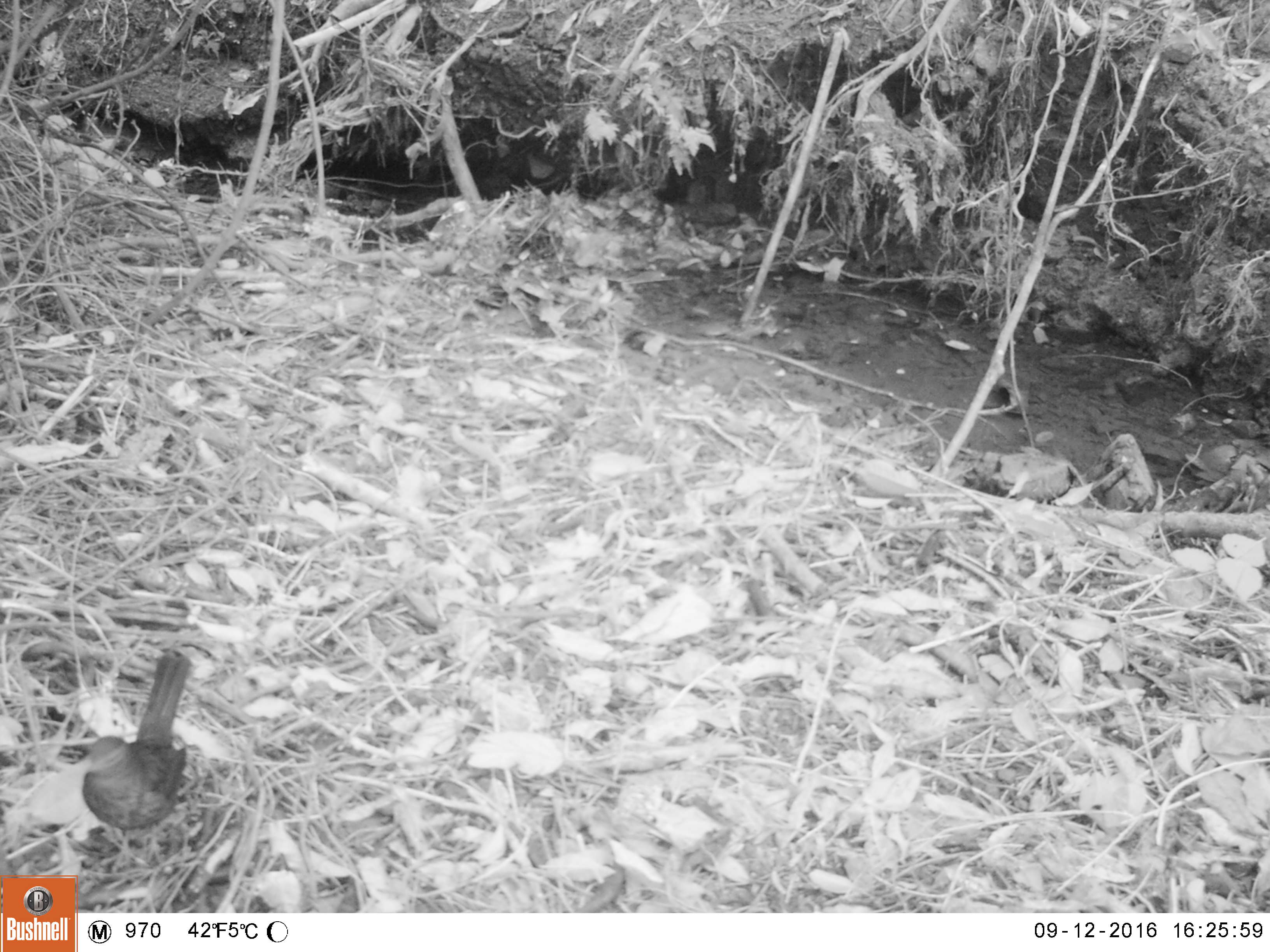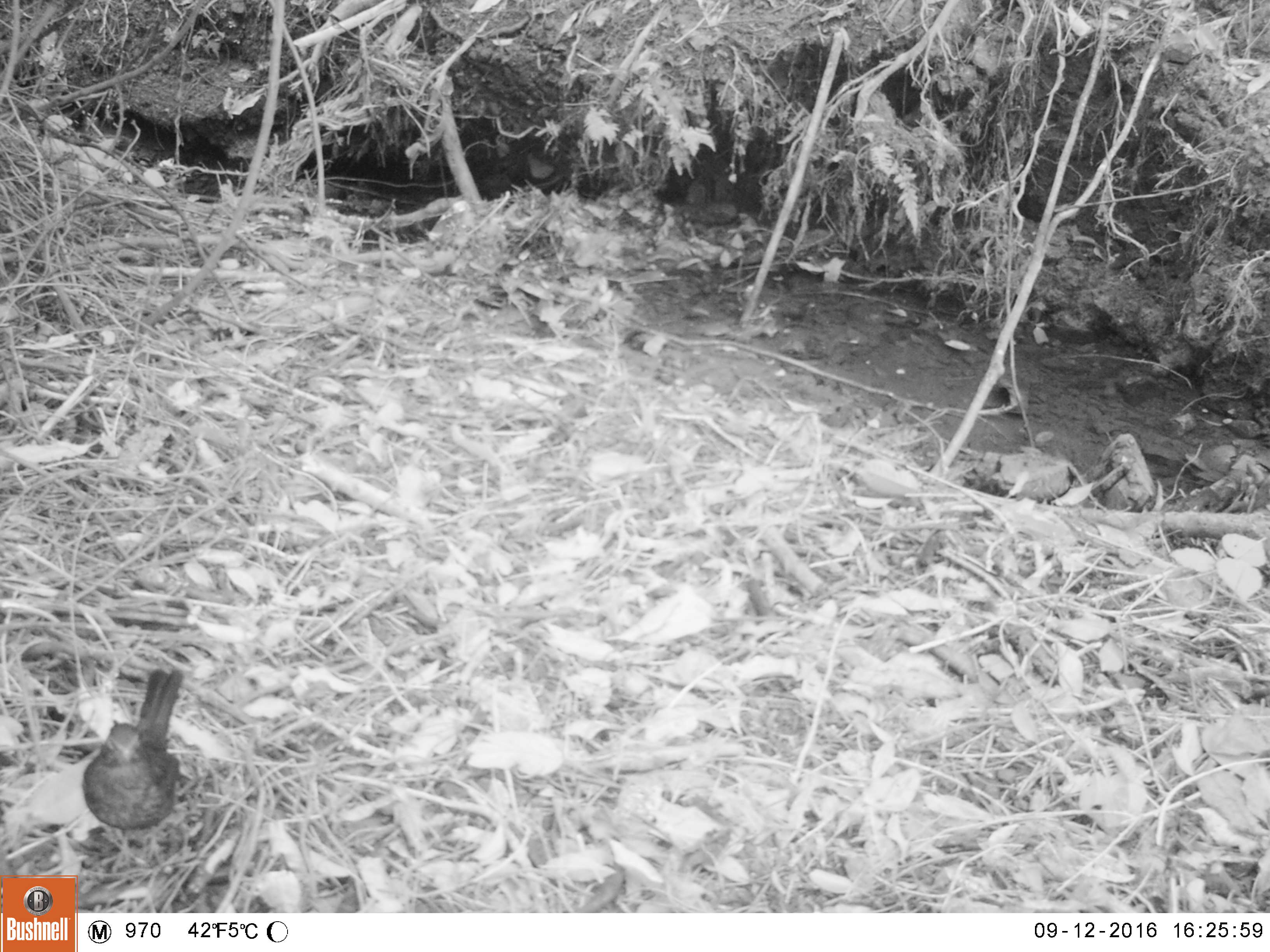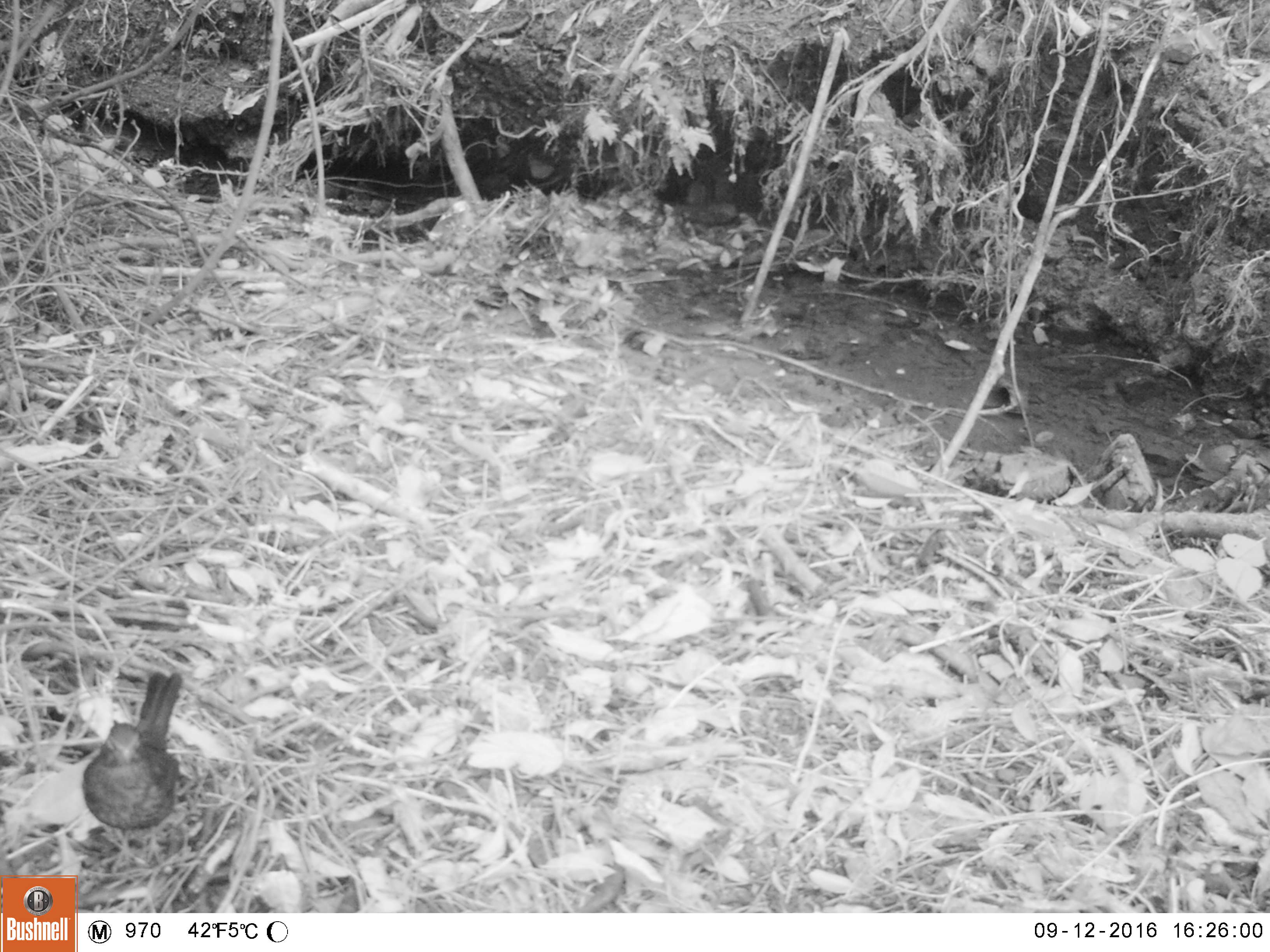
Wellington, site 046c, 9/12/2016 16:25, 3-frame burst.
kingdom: Animalia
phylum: Chordata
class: Aves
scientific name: Aves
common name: bird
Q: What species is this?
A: Bird (Aves).